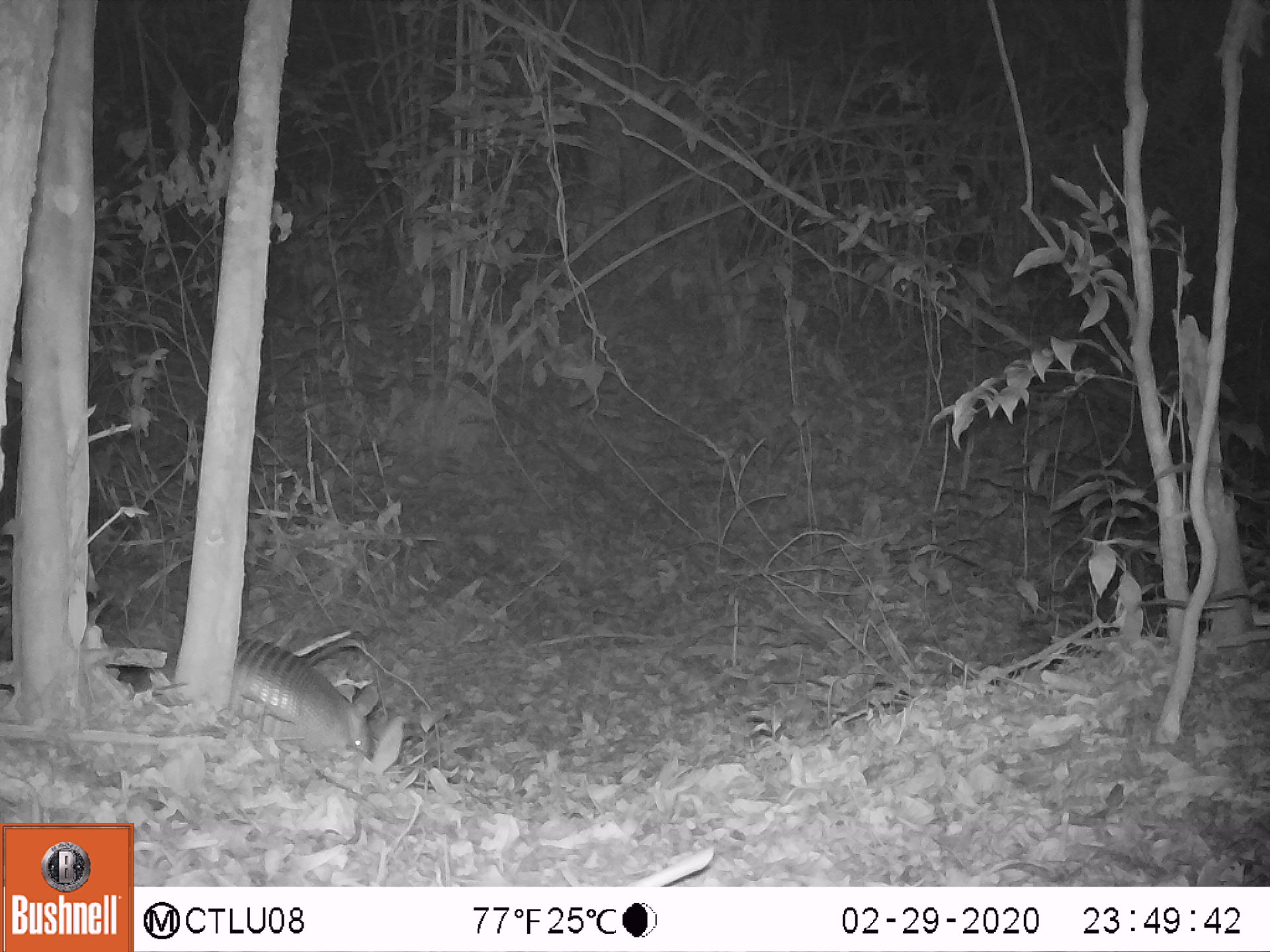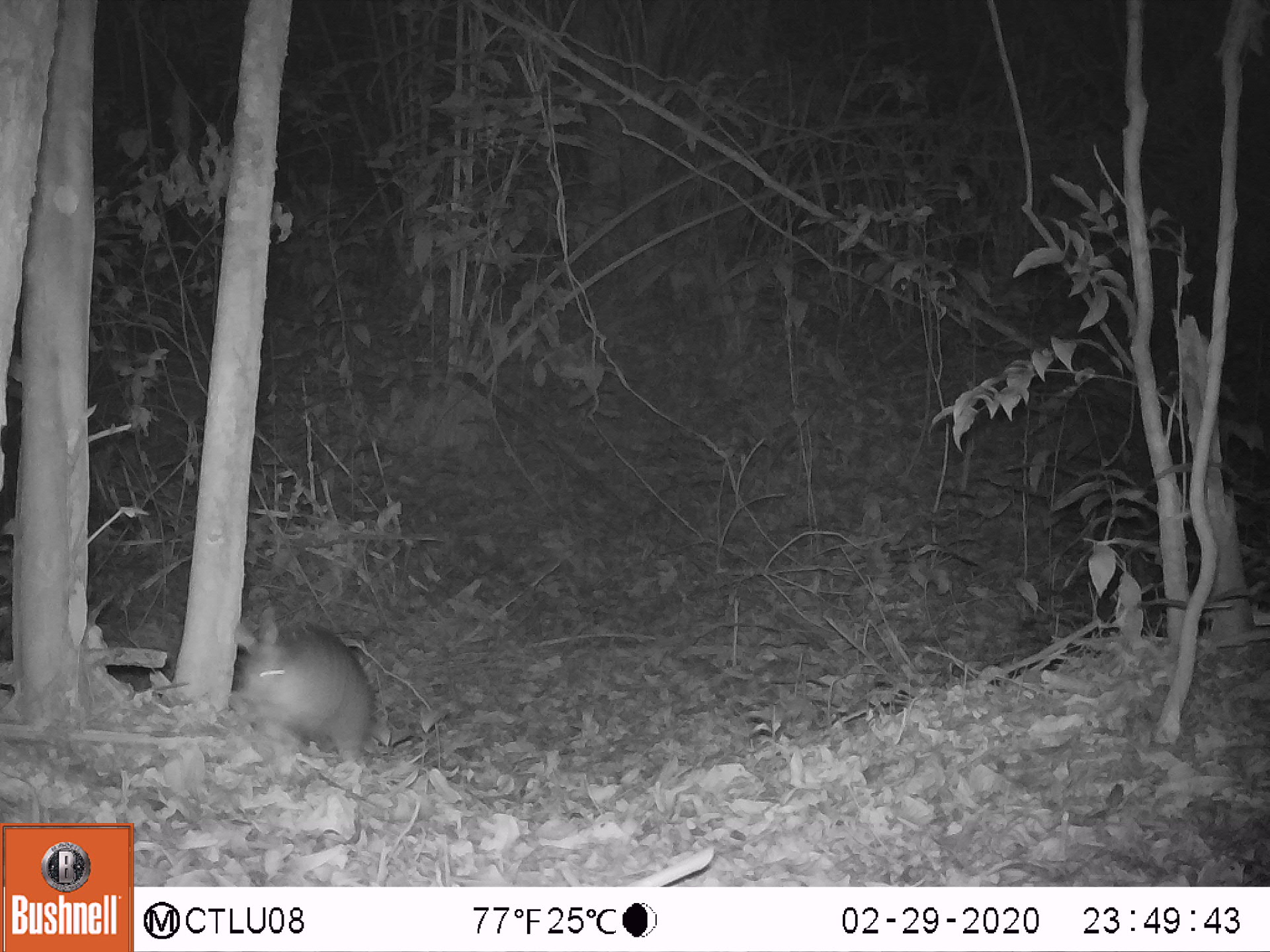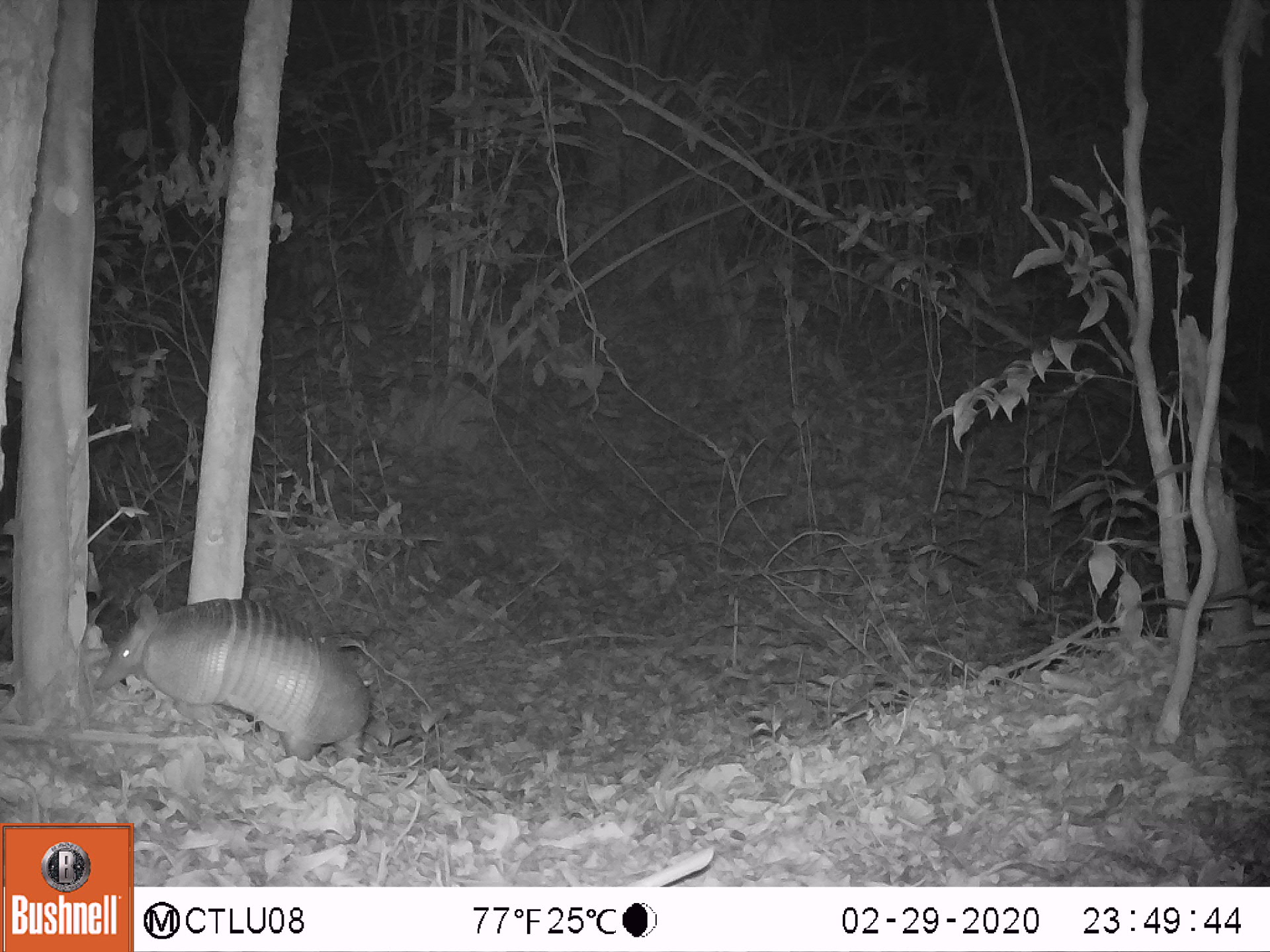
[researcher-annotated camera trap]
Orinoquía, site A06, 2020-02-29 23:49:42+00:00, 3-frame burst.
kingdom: Animalia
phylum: Chordata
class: Mammalia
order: Cingulata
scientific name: Cingulata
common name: armadillo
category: unknown armadillo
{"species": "unknown armadillo (armadillo) (Cingulata)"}